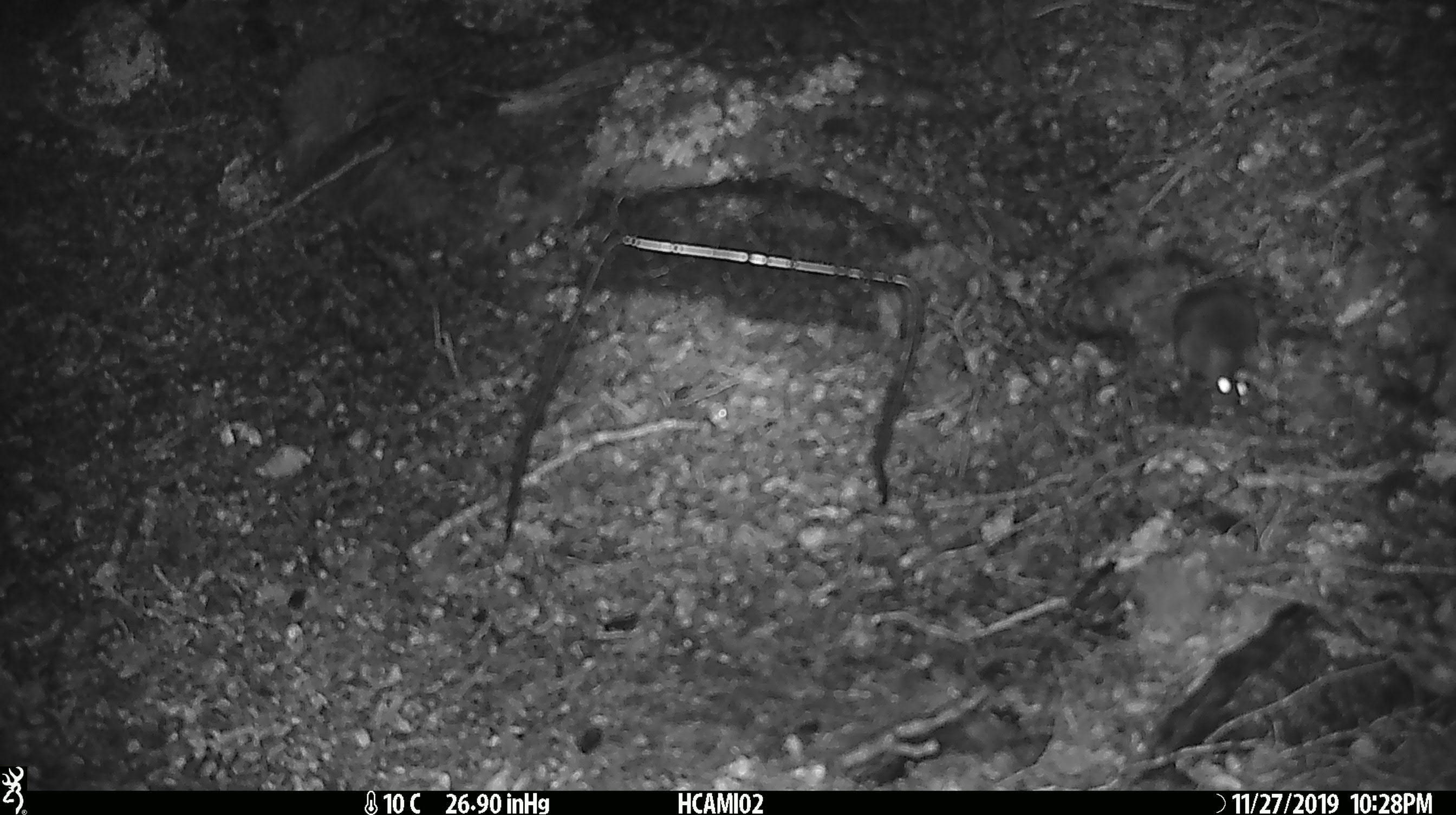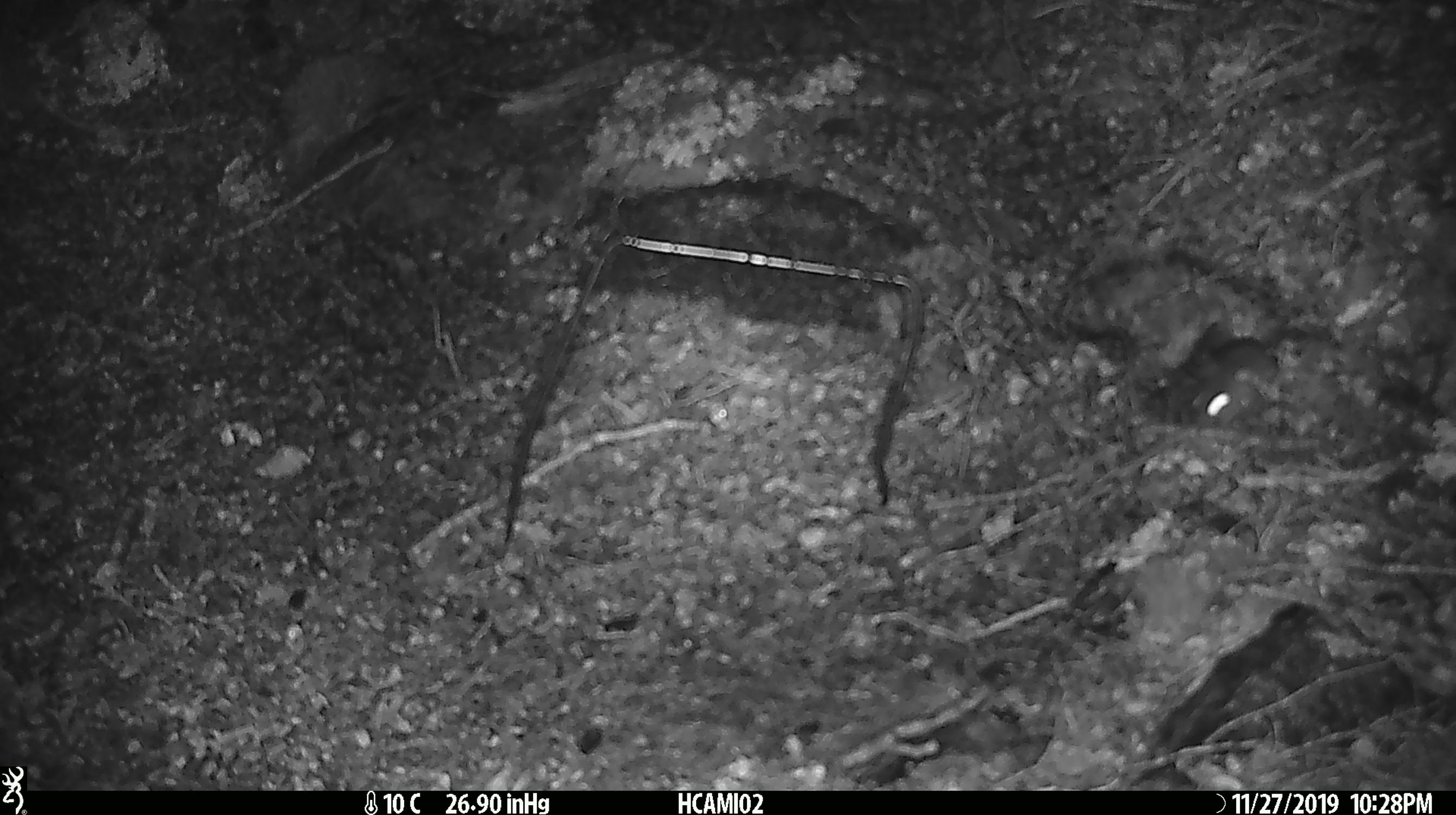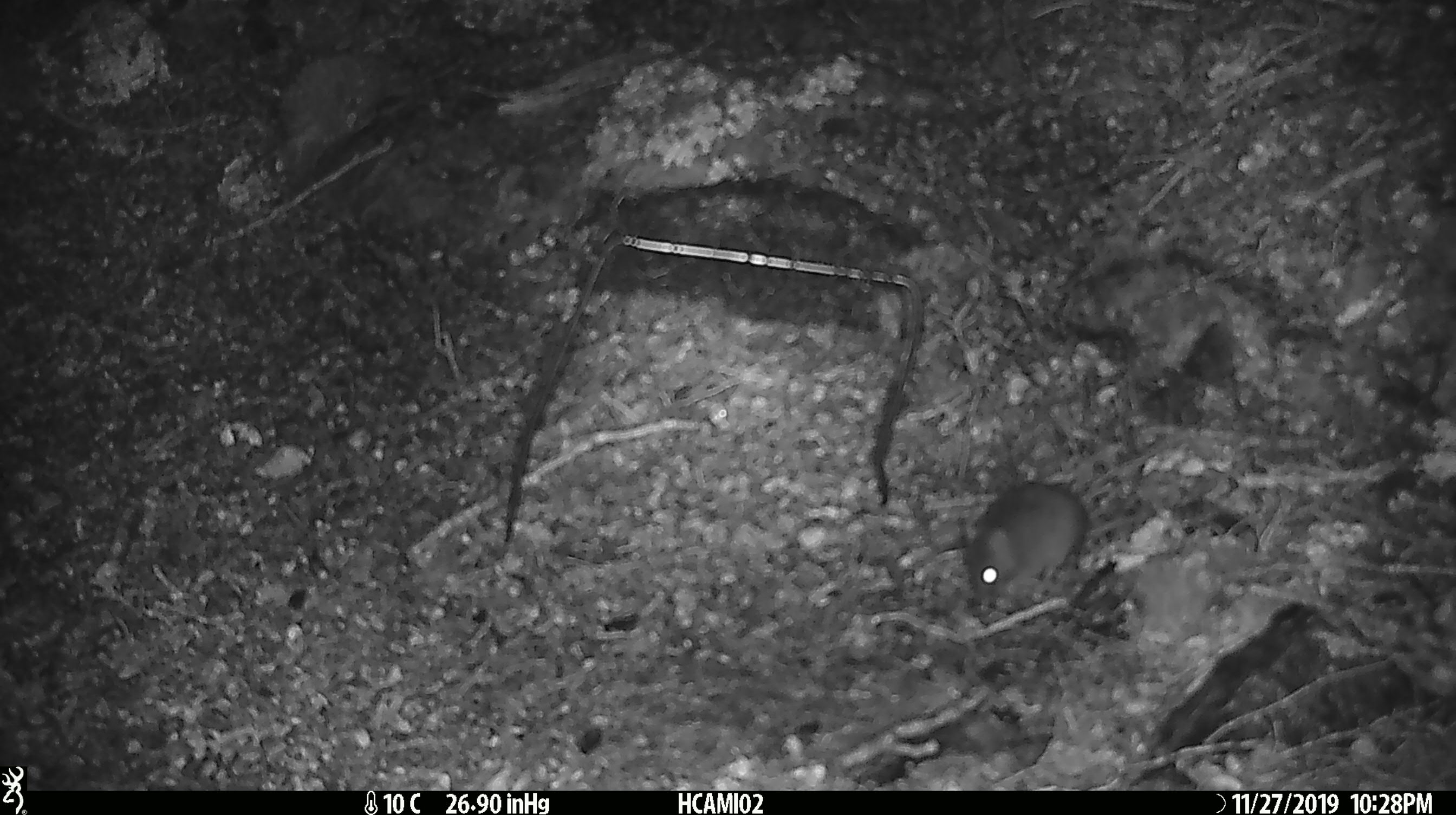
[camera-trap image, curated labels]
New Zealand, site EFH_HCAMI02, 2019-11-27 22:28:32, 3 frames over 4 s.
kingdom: Animalia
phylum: Chordata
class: Mammalia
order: Rodentia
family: Muridae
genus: Mus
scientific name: Mus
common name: mouse